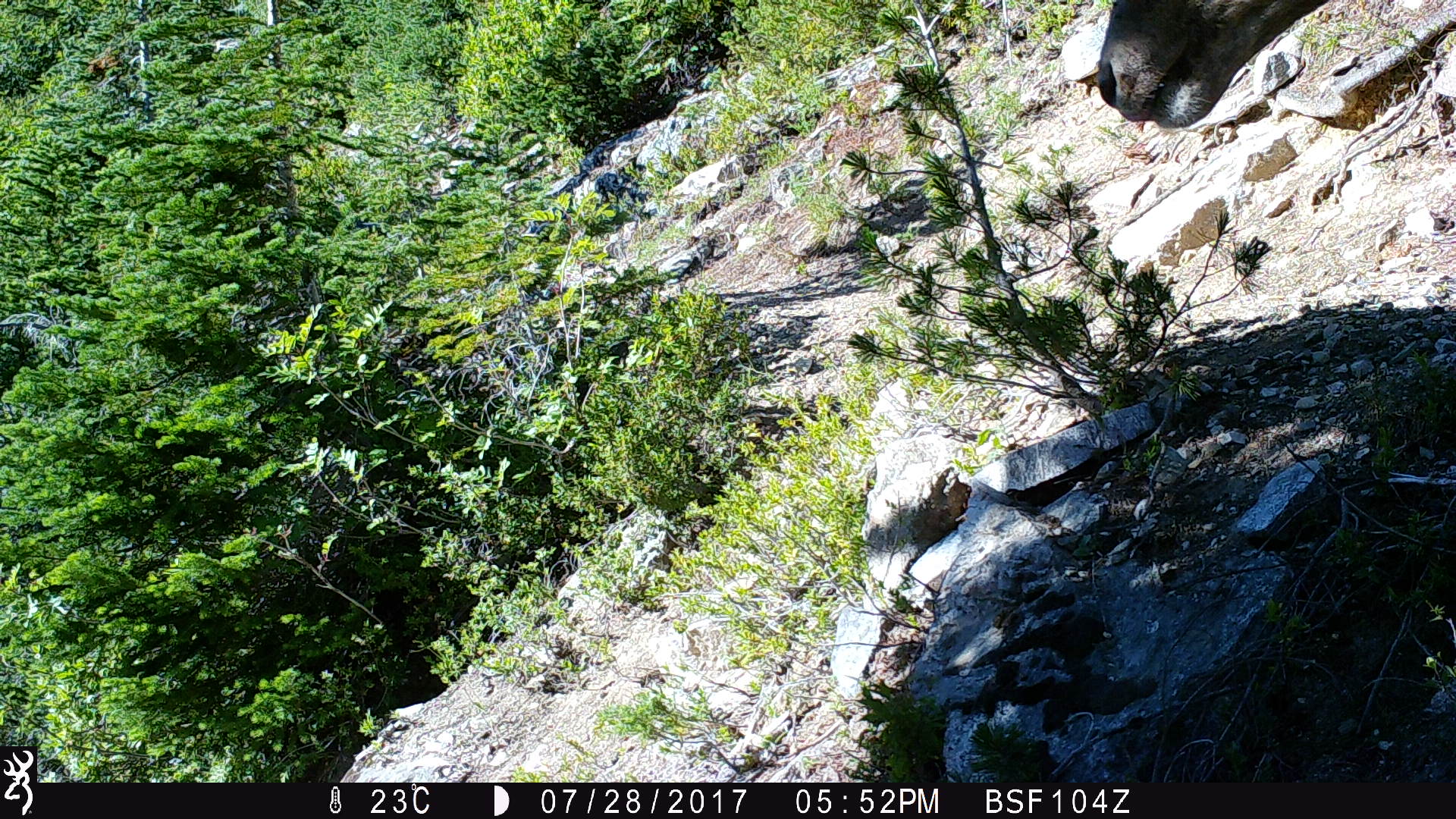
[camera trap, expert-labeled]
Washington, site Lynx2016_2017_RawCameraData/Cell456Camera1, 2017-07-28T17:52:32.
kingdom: Animalia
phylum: Chordata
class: Mammalia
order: Artiodactyla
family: Cervidae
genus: Odocoileus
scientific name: Odocoileus hemionus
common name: mule deer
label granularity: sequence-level